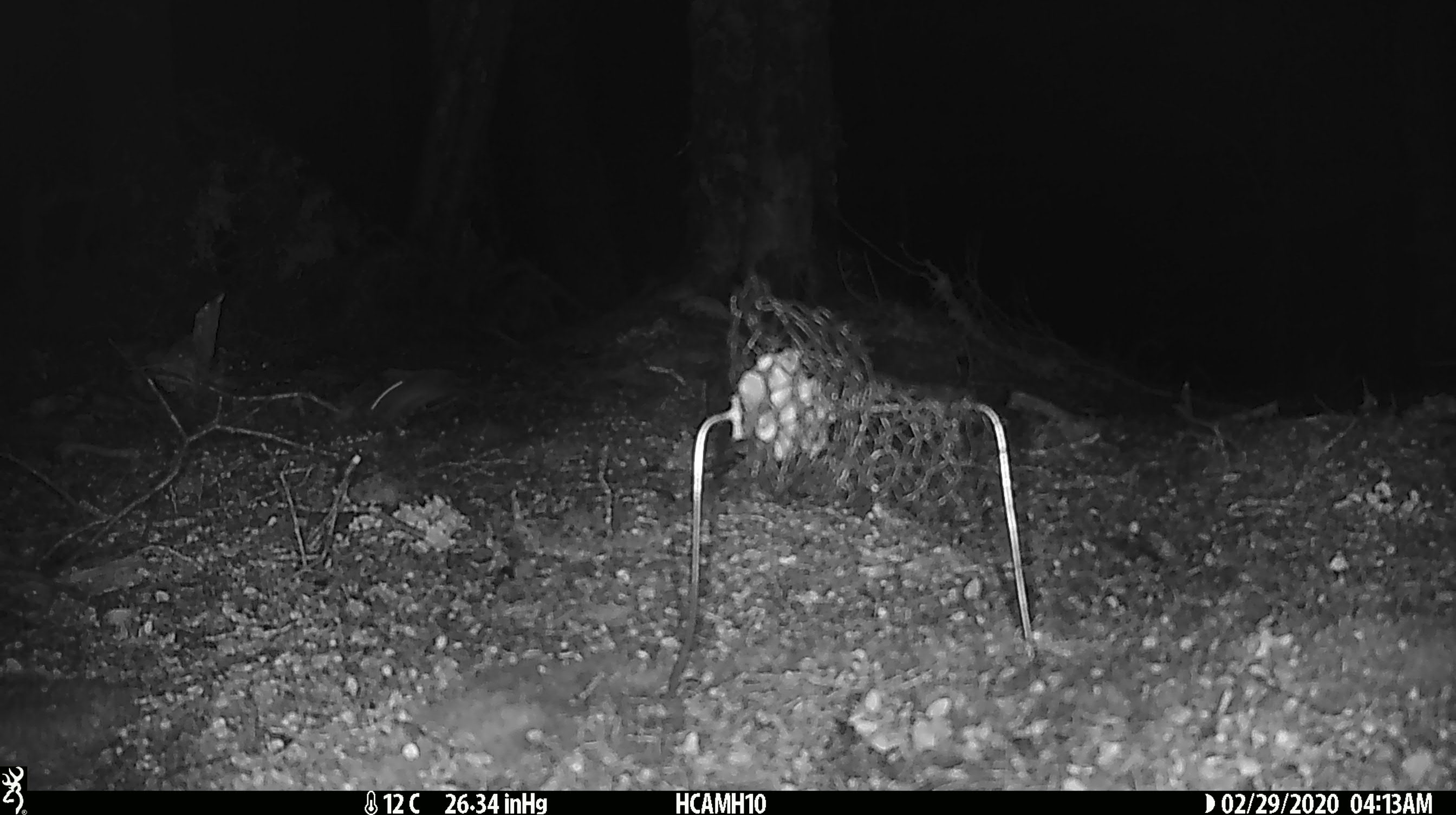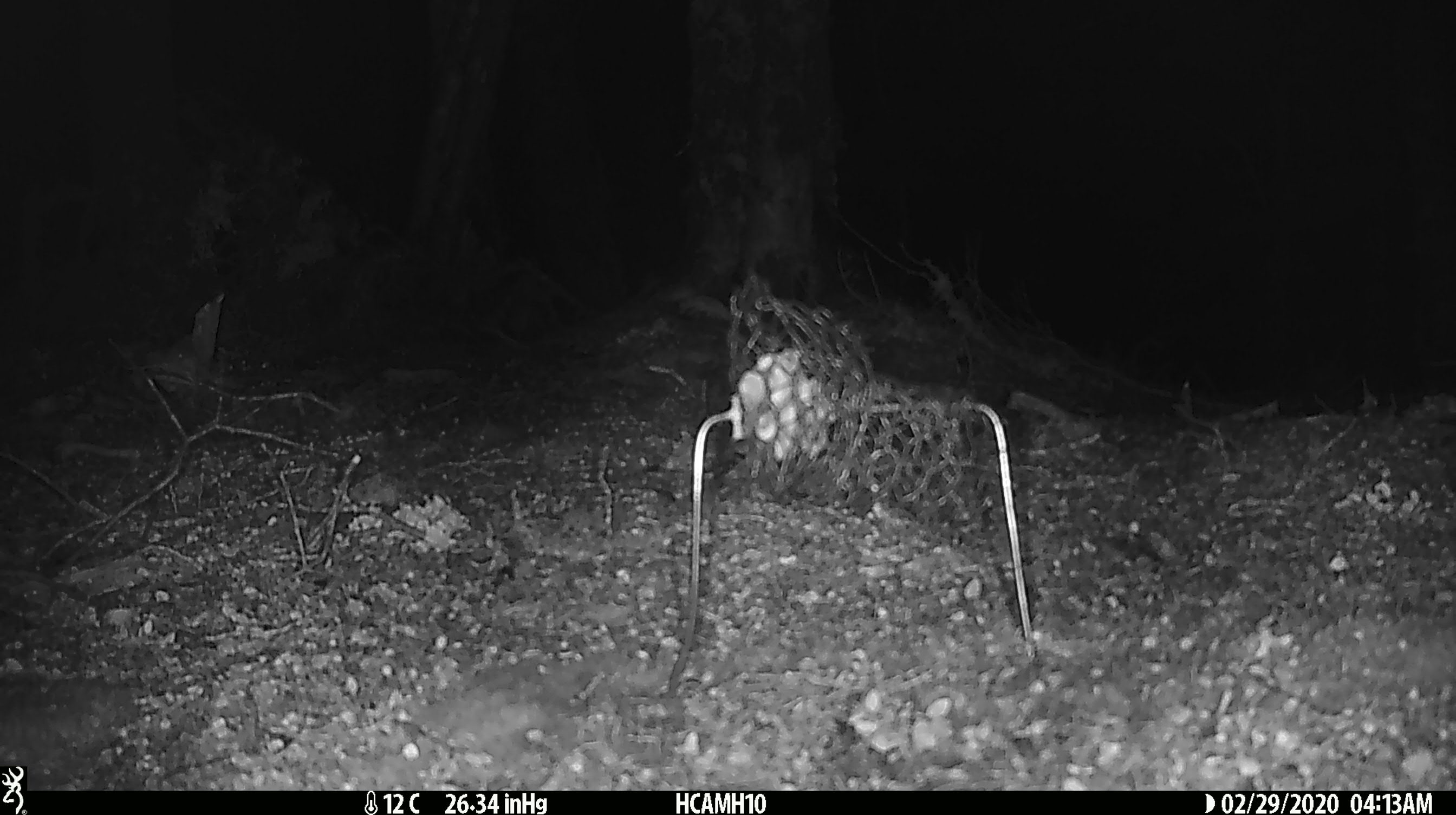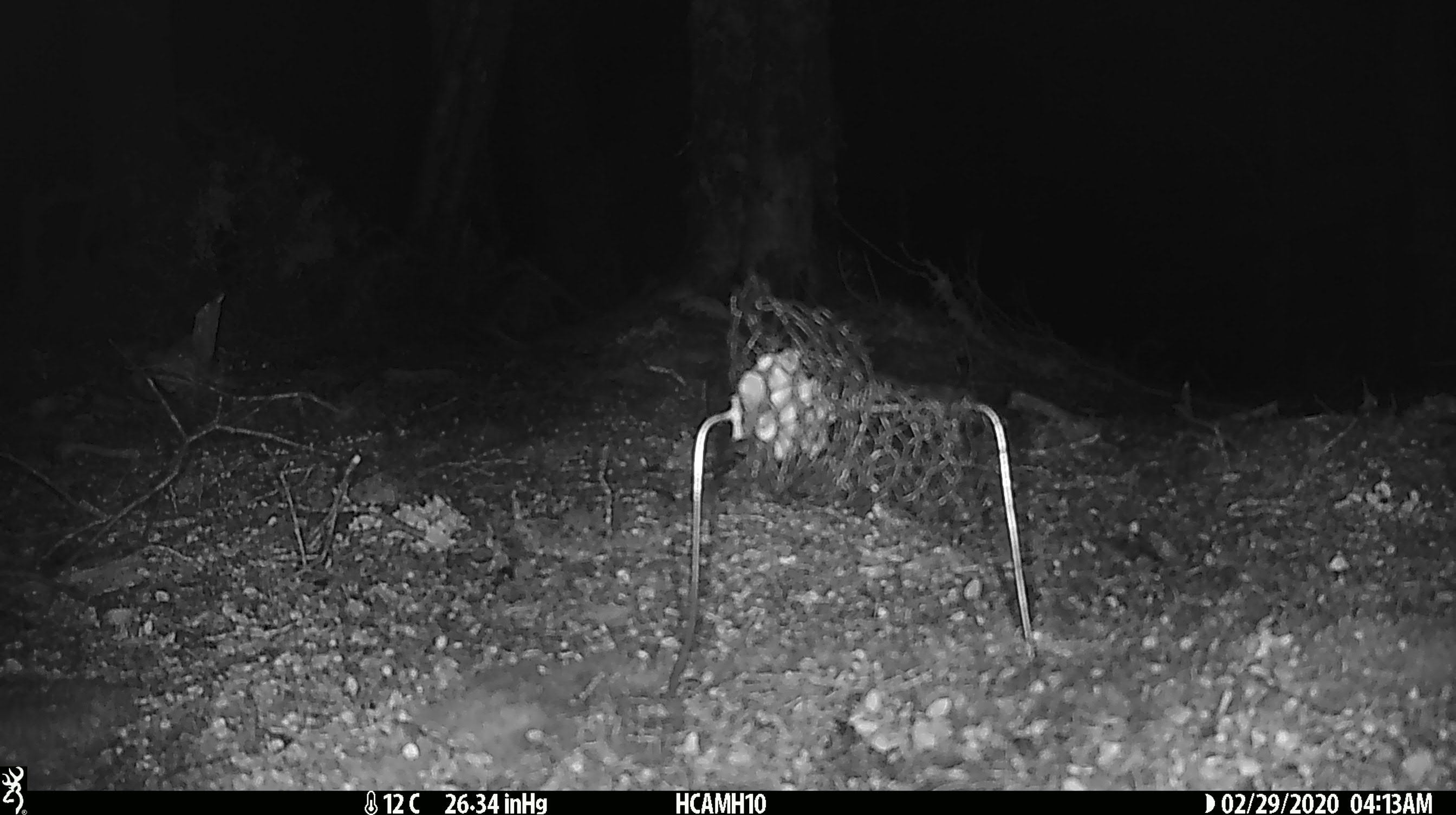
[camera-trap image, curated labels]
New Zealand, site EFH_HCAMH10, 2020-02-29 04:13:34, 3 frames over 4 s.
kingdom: Animalia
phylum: Chordata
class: Mammalia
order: Rodentia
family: Muridae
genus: Mus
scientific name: Mus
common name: mouse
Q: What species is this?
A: Mouse (Mus).